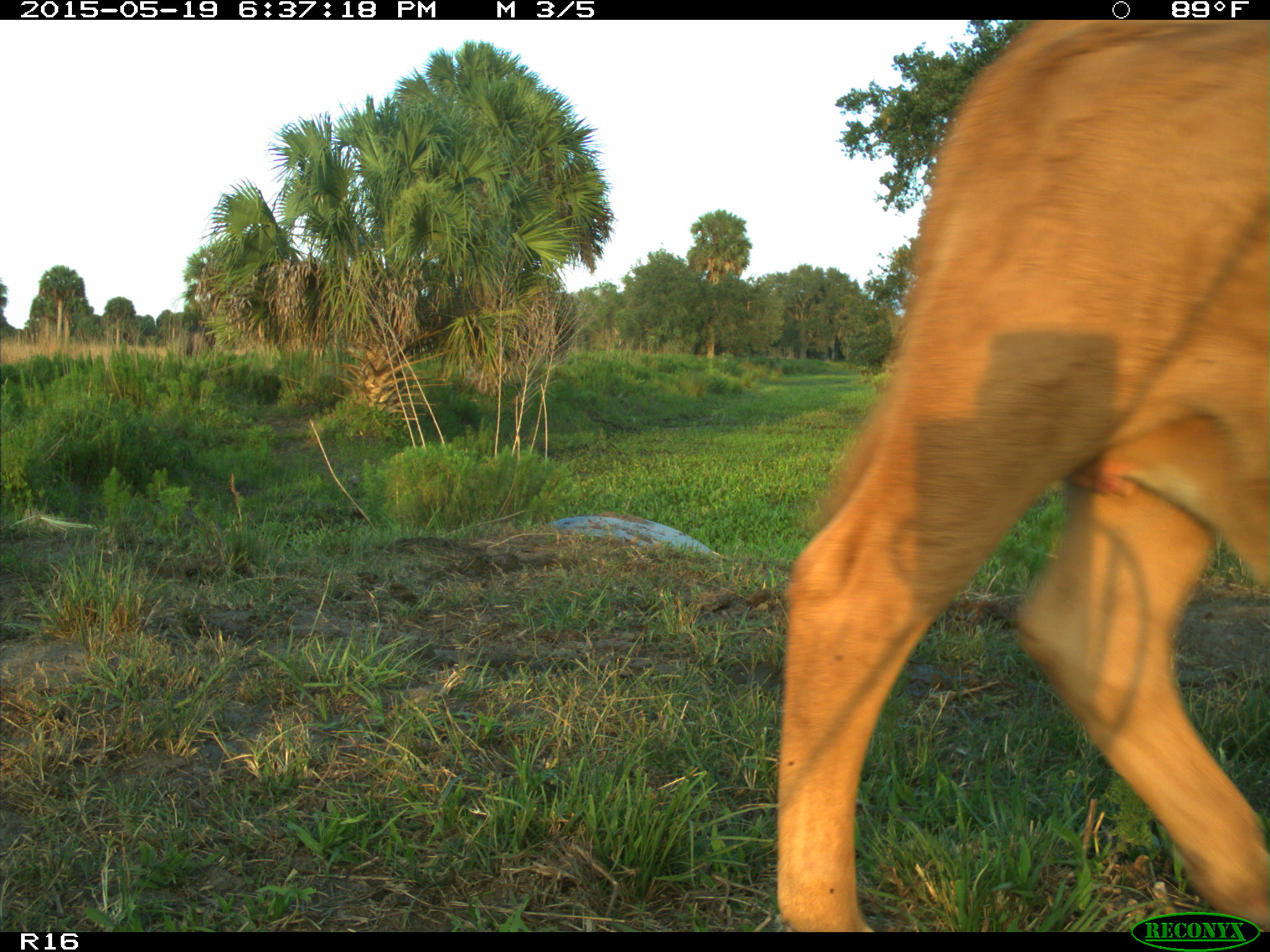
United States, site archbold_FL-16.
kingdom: Animalia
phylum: Chordata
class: Mammalia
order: Artiodactyla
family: Bovidae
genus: Bos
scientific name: Bos taurus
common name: domestic cow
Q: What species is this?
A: Bos taurus (domestic cow).